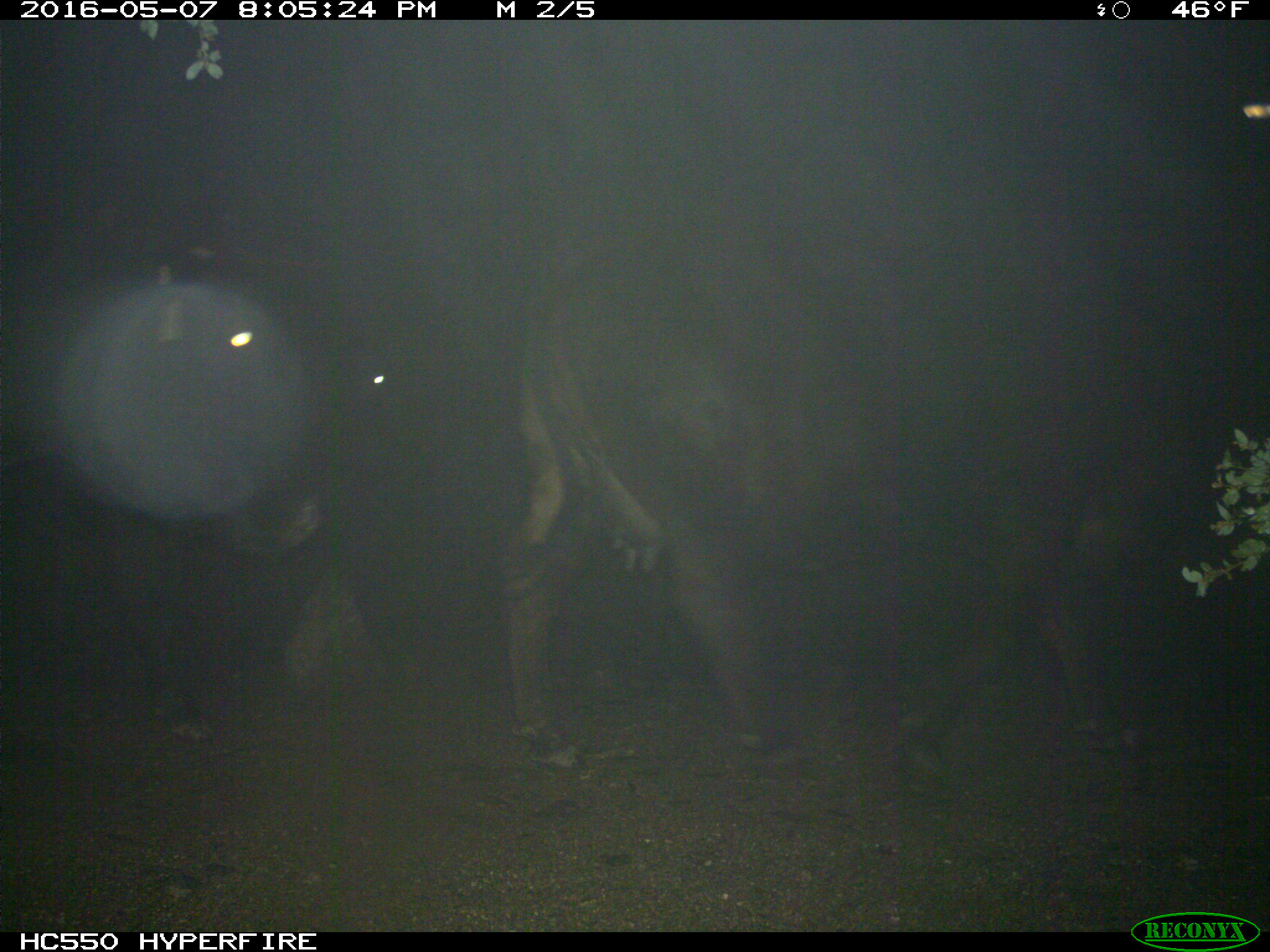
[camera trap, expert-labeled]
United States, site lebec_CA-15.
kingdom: Animalia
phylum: Chordata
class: Mammalia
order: Artiodactyla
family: Bovidae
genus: Bos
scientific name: Bos taurus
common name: domestic cow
Bos taurus (domestic cow).